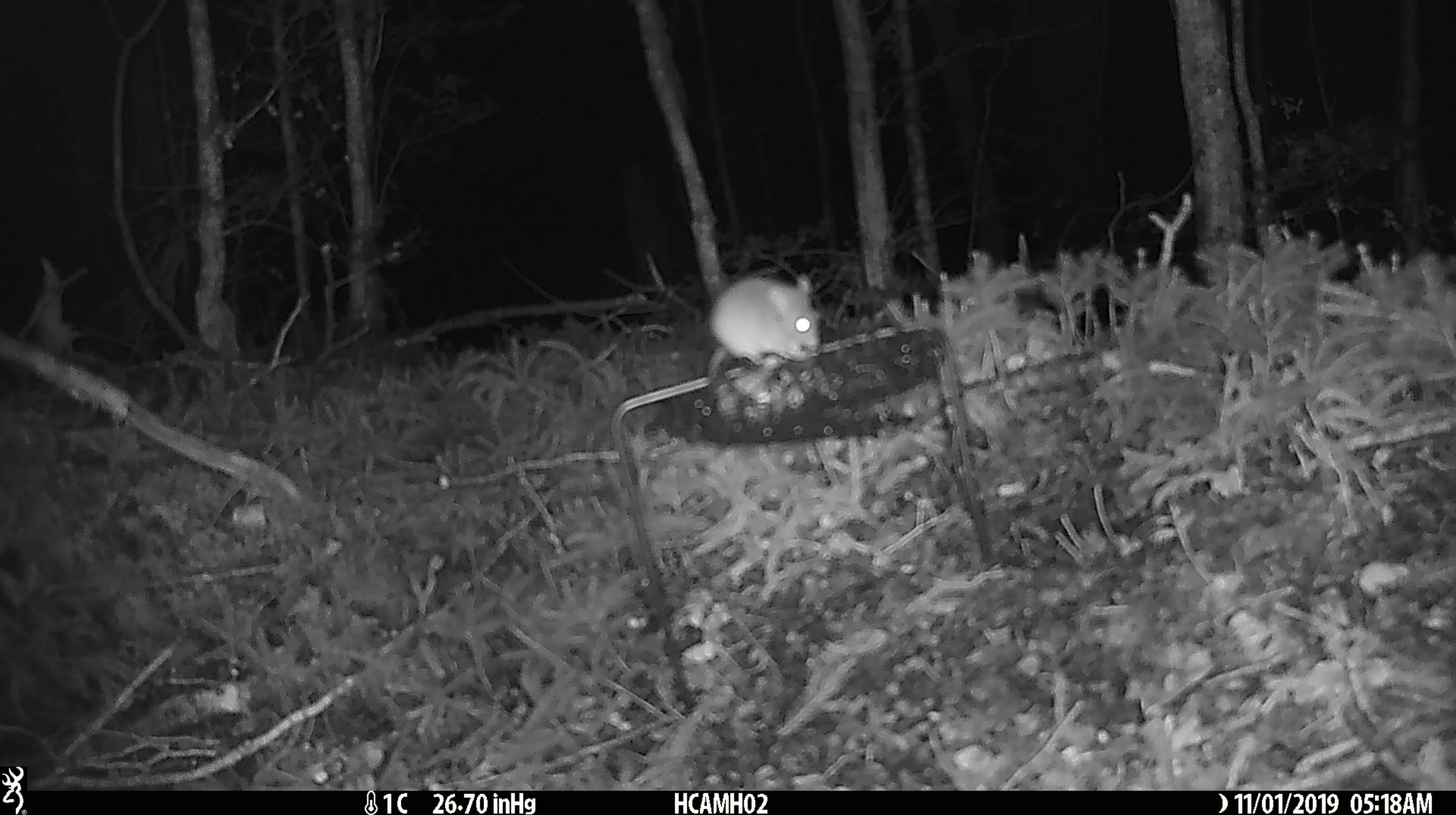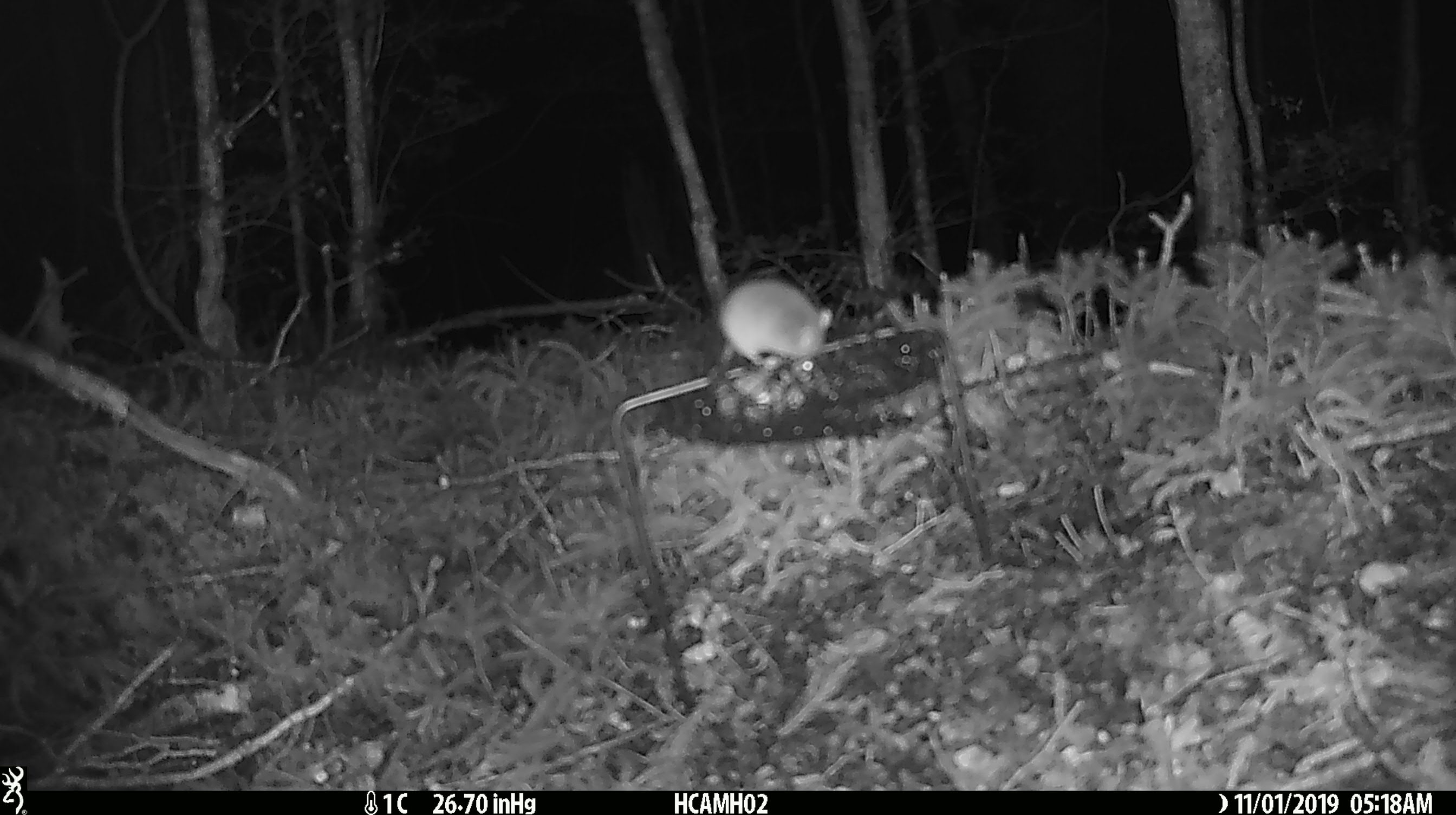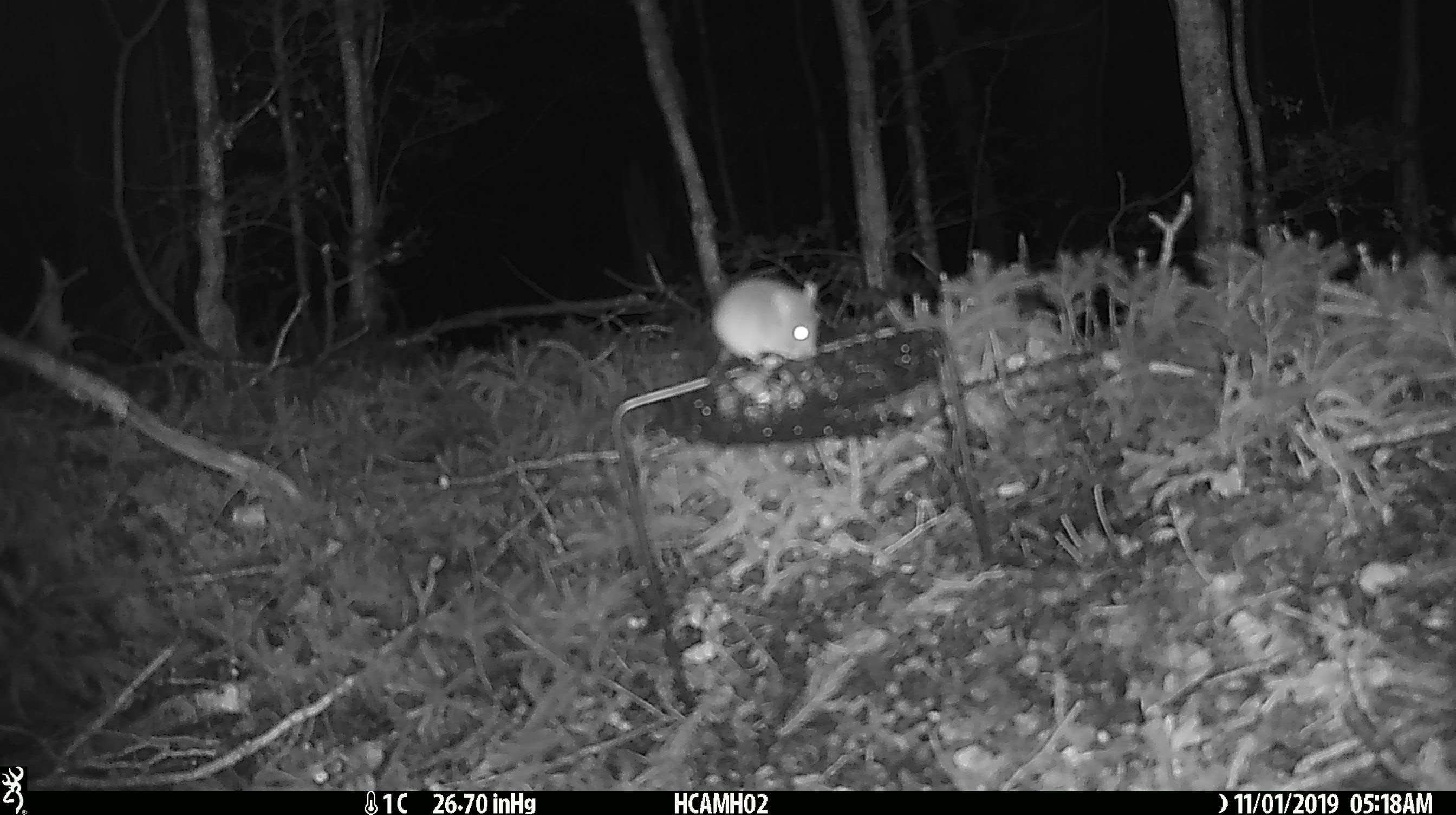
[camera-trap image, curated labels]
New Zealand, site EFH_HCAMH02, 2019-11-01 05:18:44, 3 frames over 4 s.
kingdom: Animalia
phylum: Chordata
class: Mammalia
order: Rodentia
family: Muridae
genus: Mus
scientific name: Mus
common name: mouse